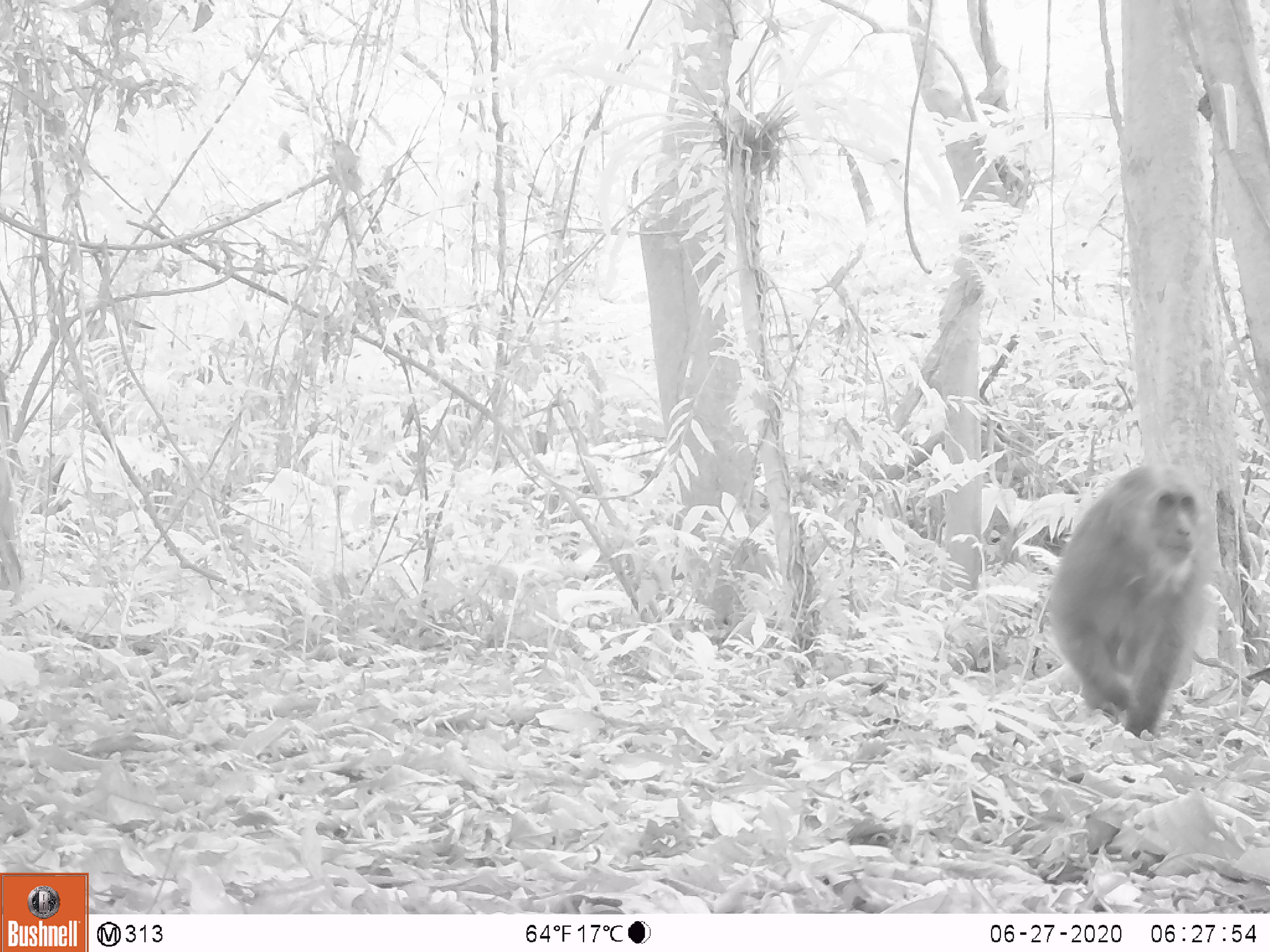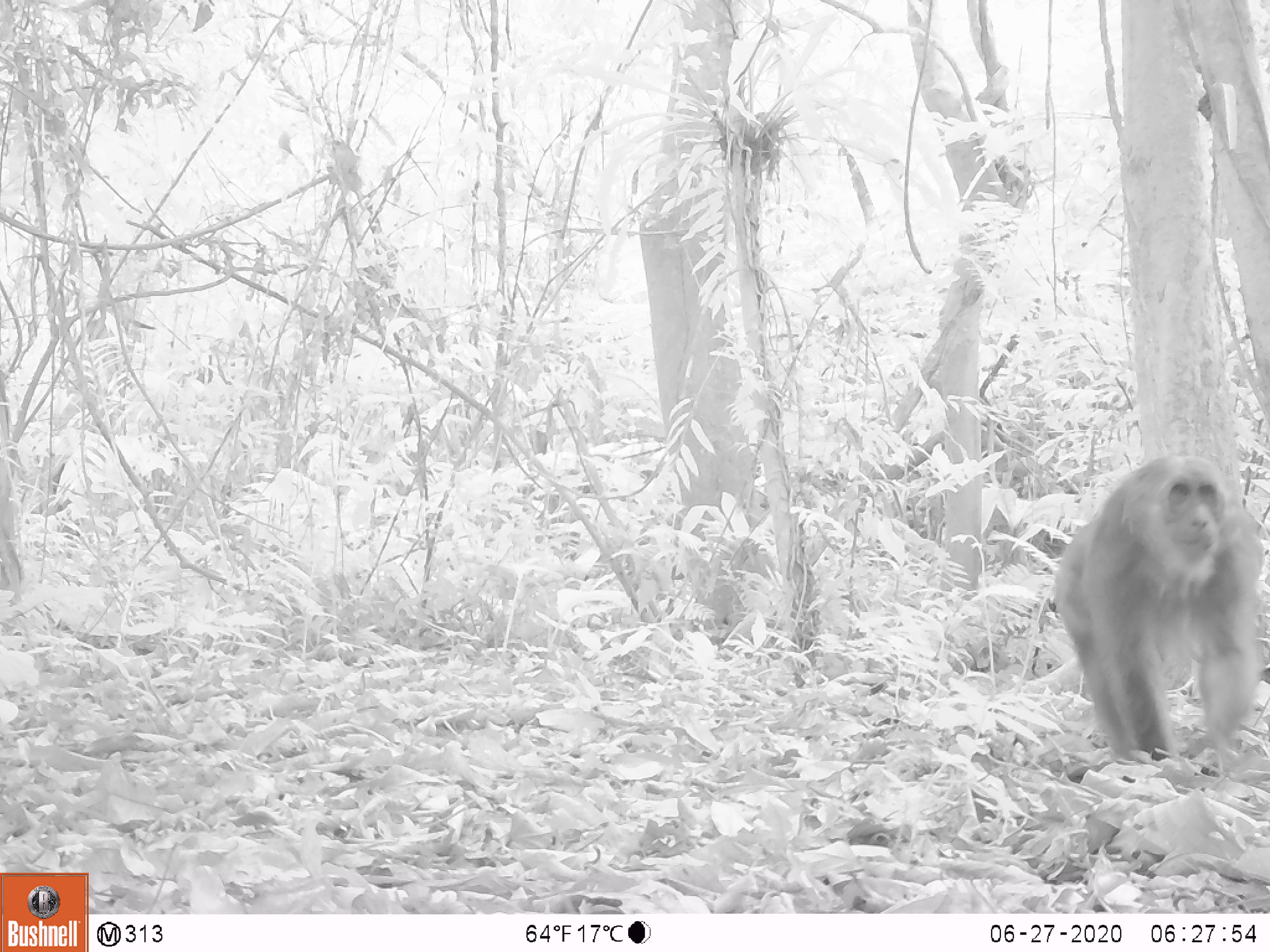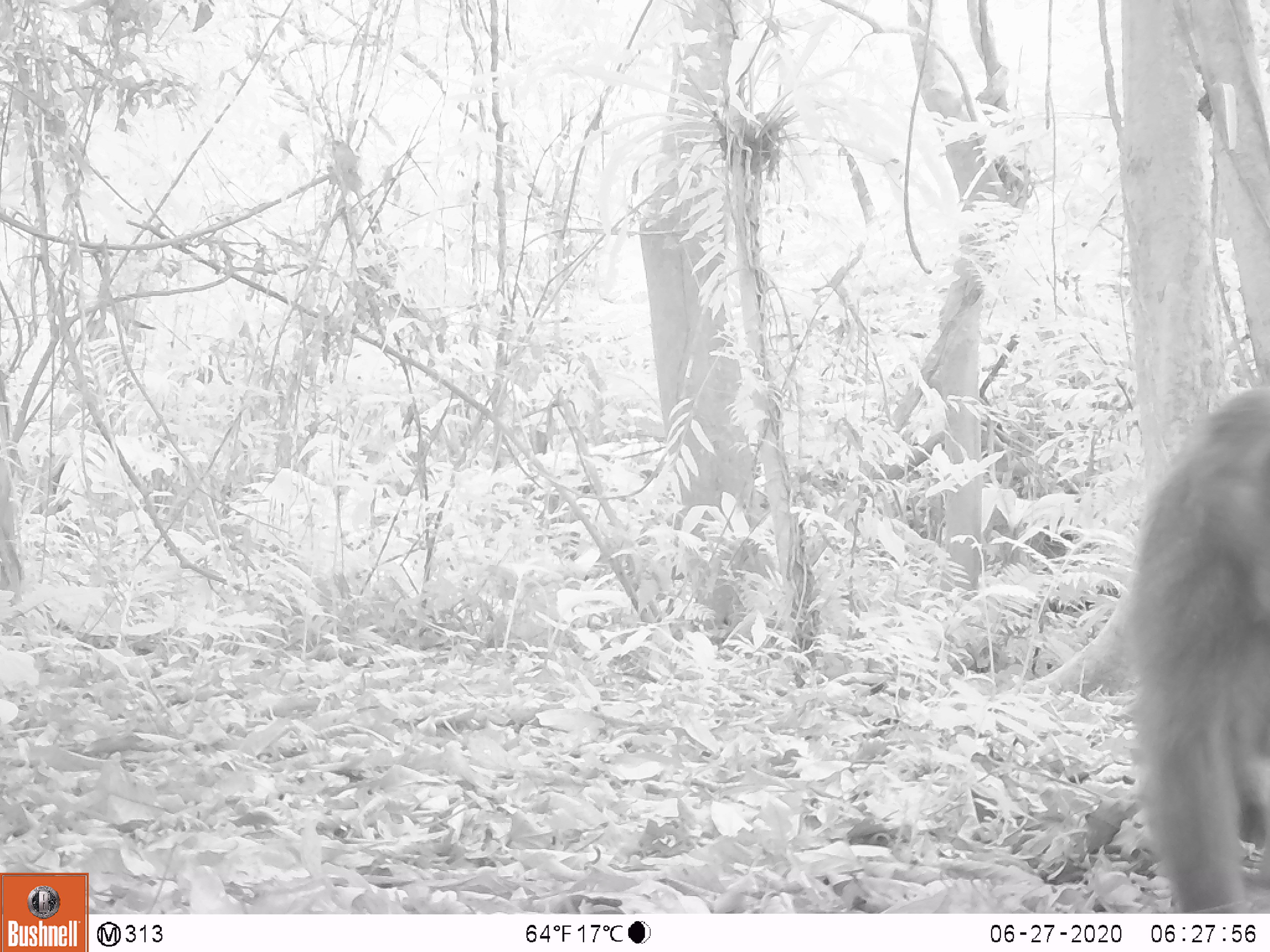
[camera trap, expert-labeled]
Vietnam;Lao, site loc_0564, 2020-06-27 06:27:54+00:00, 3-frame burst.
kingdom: Animalia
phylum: Chordata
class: Mammalia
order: Primates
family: Cercopithecidae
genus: Macaca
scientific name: Macaca arctoides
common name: stump-tailed macaque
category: stump tailed macaque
Stump tailed macaque (stump-tailed macaque) (Macaca arctoides). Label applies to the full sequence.